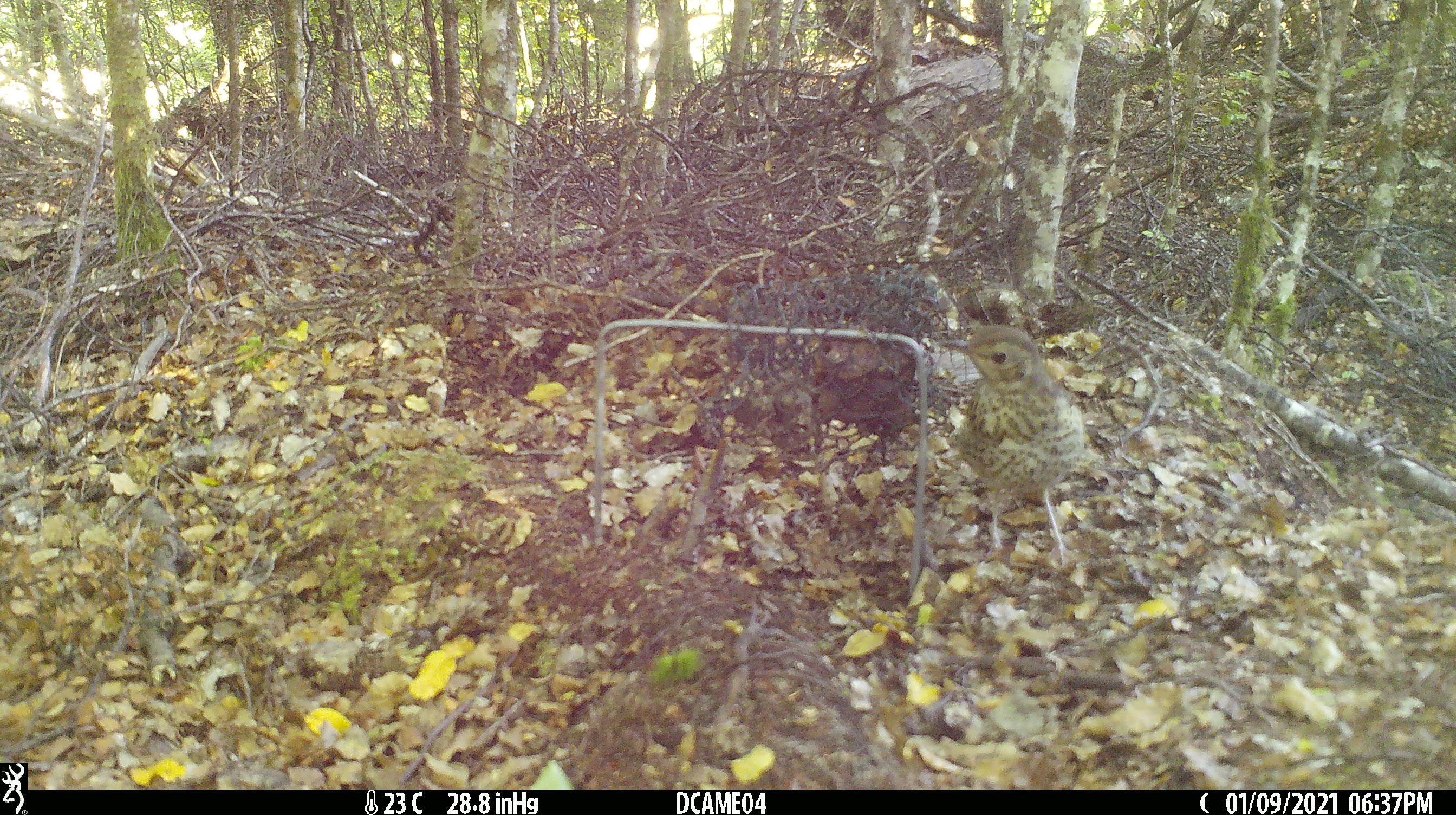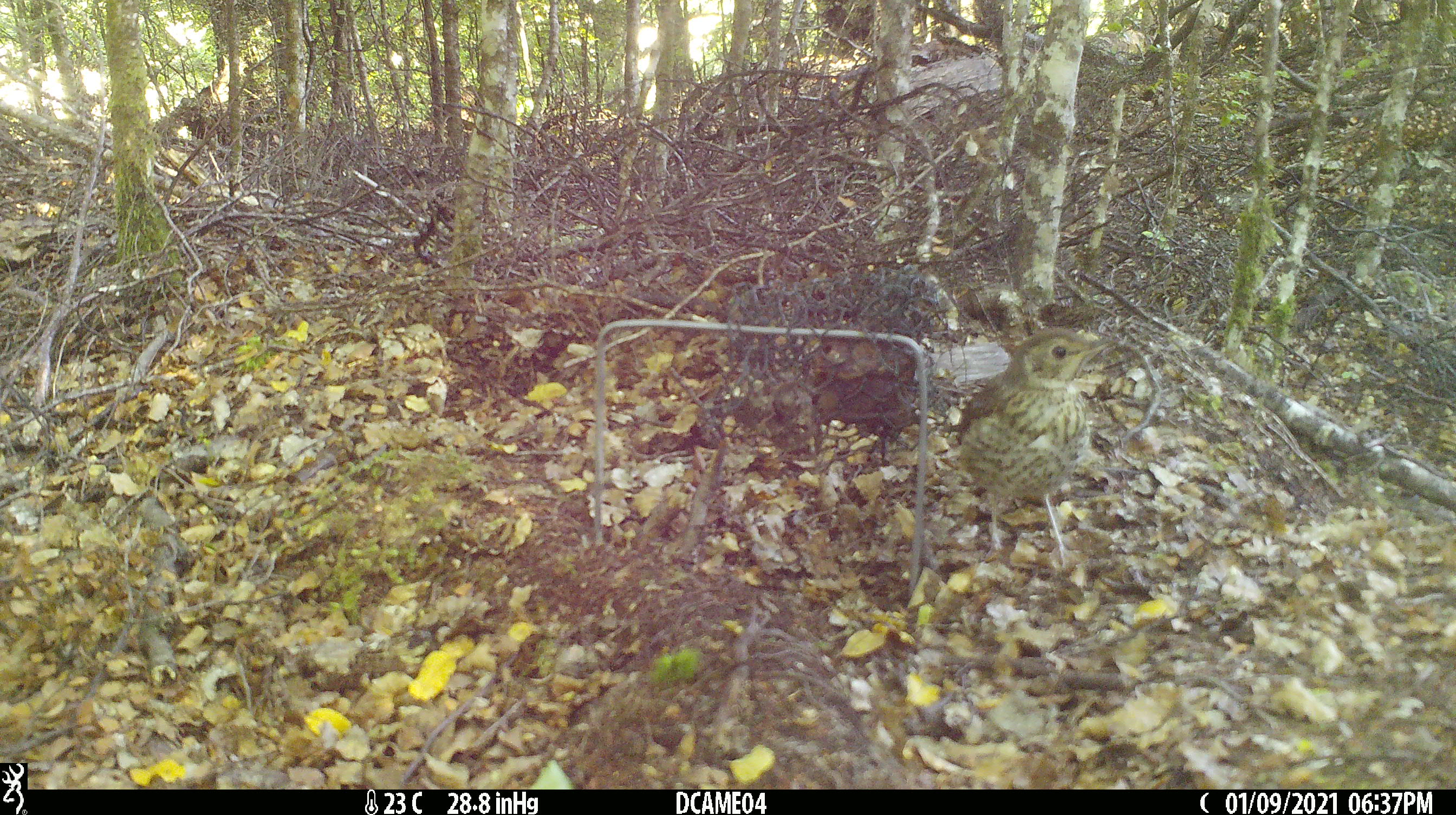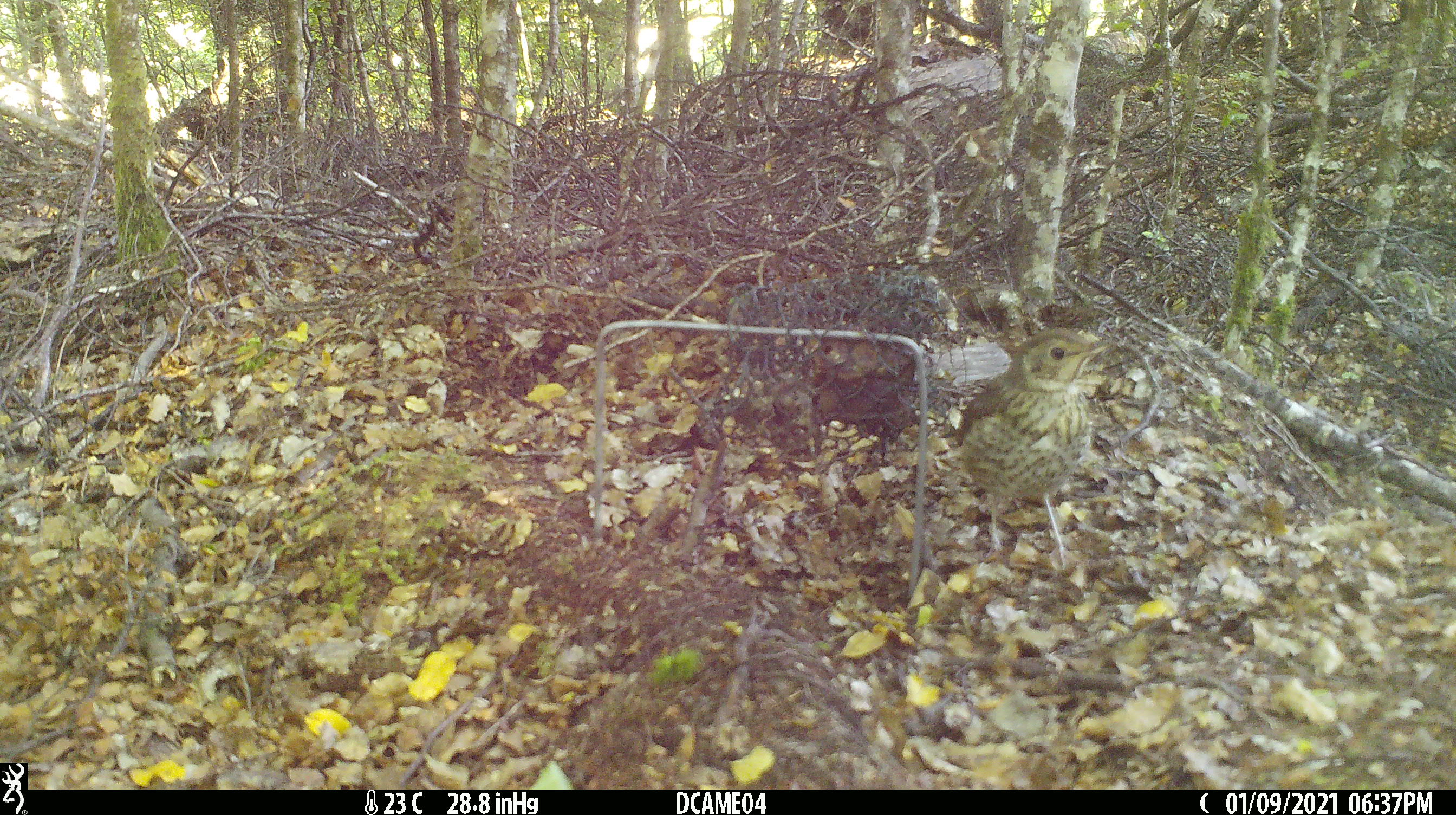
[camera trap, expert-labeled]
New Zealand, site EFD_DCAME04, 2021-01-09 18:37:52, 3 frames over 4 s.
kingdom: Animalia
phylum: Chordata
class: Aves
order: Passeriformes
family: Turdidae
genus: Turdus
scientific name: Turdus philomelos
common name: song thrush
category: thrush